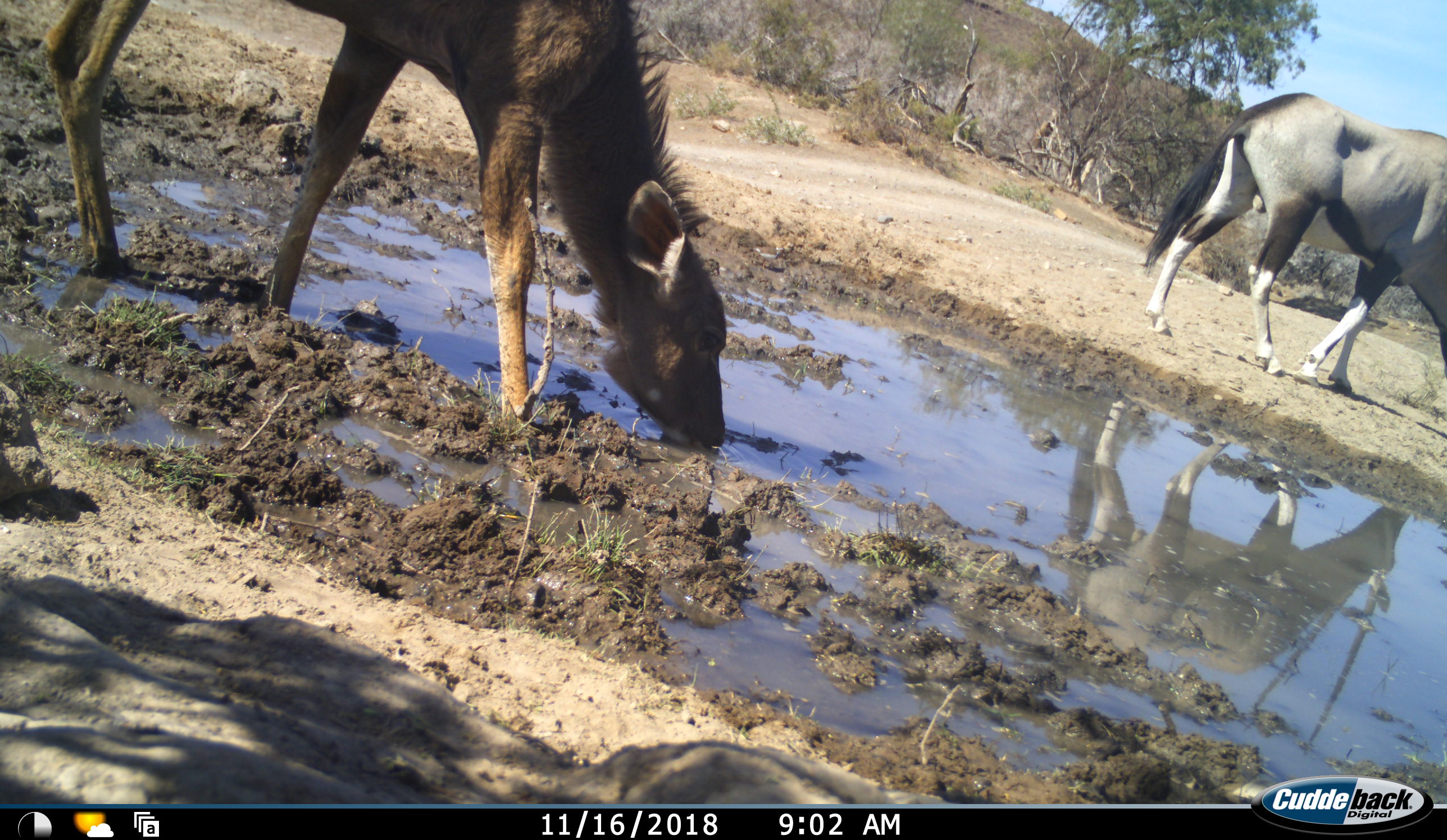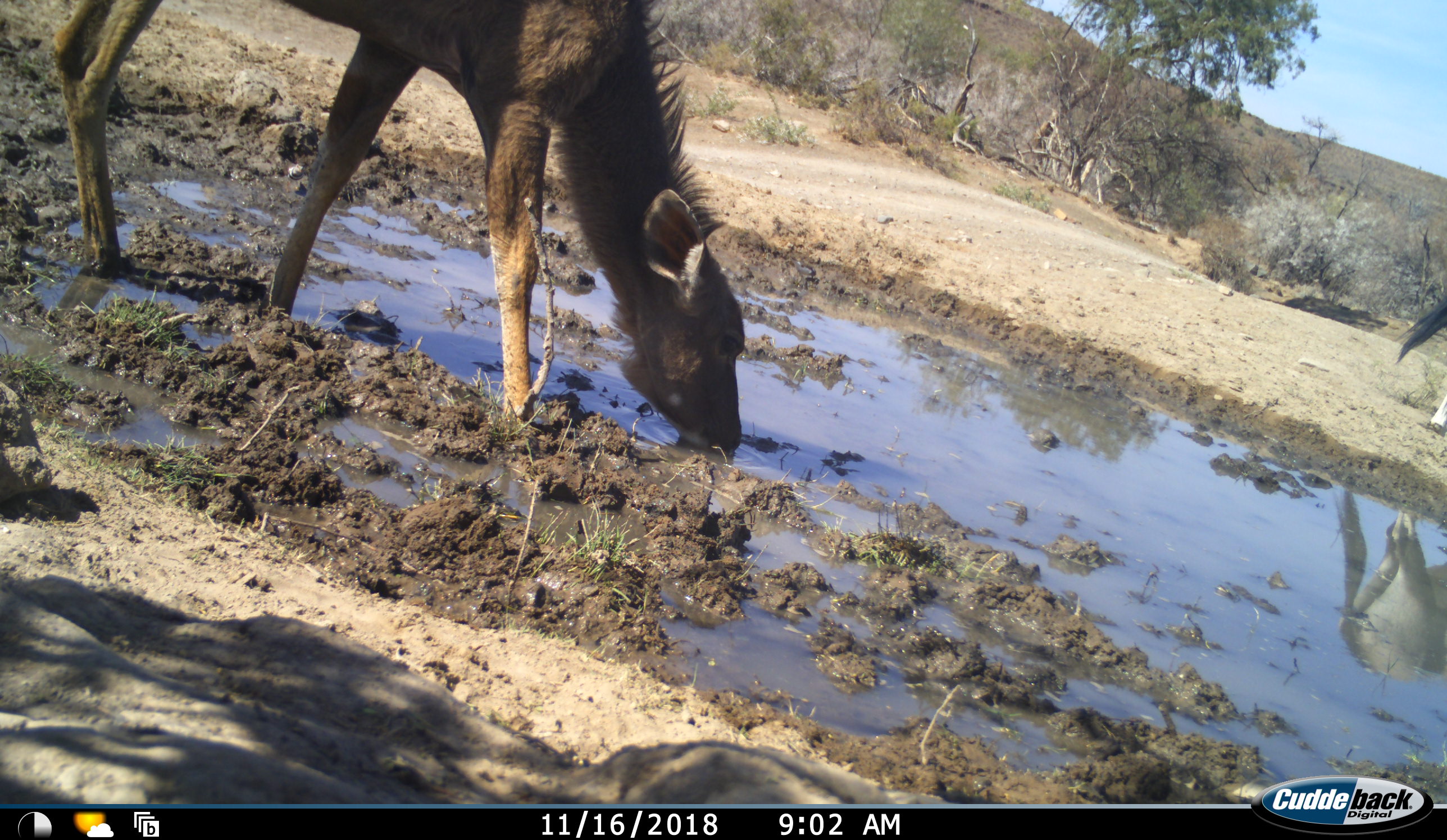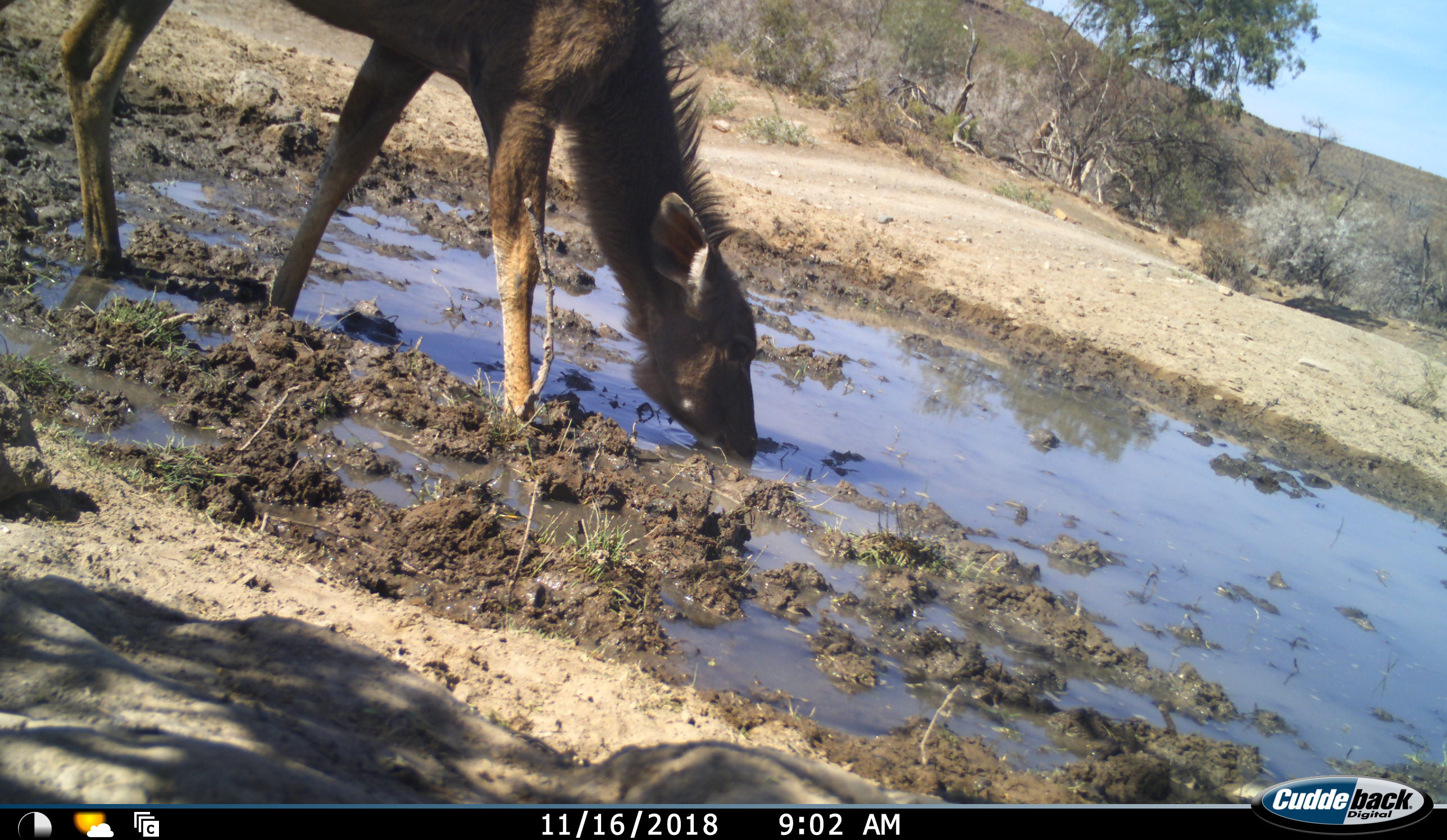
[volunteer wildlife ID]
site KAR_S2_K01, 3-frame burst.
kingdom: Animalia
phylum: Chordata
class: Mammalia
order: Artiodactyla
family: Bovidae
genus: Oryx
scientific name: Oryx gazella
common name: gemsbok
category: oryx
Oryx (gemsbok) (Oryx gazella), count 1. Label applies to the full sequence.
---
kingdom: Animalia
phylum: Chordata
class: Mammalia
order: Artiodactyla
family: Bovidae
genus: Tragelaphus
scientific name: Tragelaphus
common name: kudu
Kudu (Tragelaphus), count 1. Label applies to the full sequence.